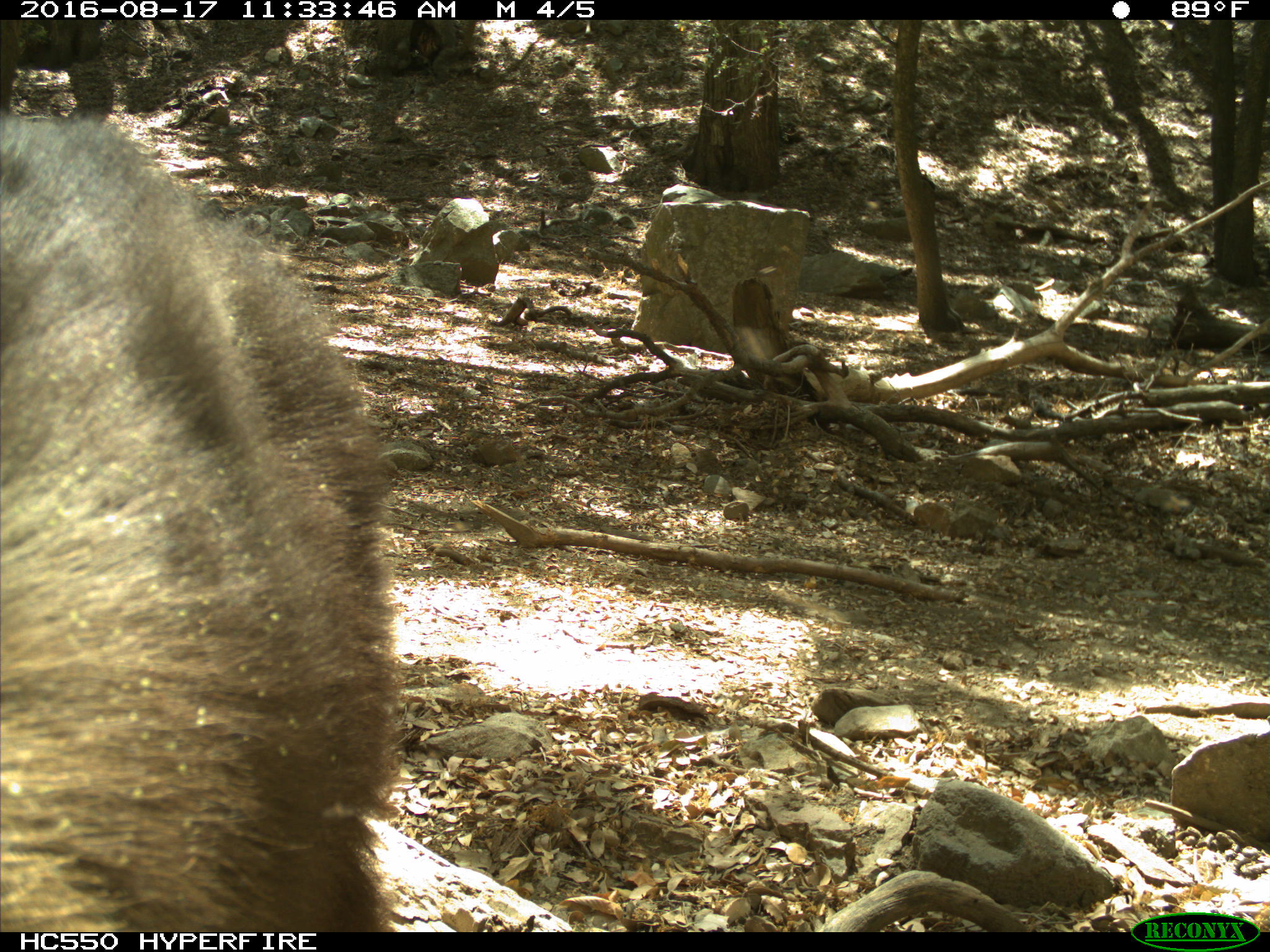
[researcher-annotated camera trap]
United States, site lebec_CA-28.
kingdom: Animalia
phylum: Chordata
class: Mammalia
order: Carnivora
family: Ursidae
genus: Ursus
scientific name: Ursus americanus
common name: american black bear